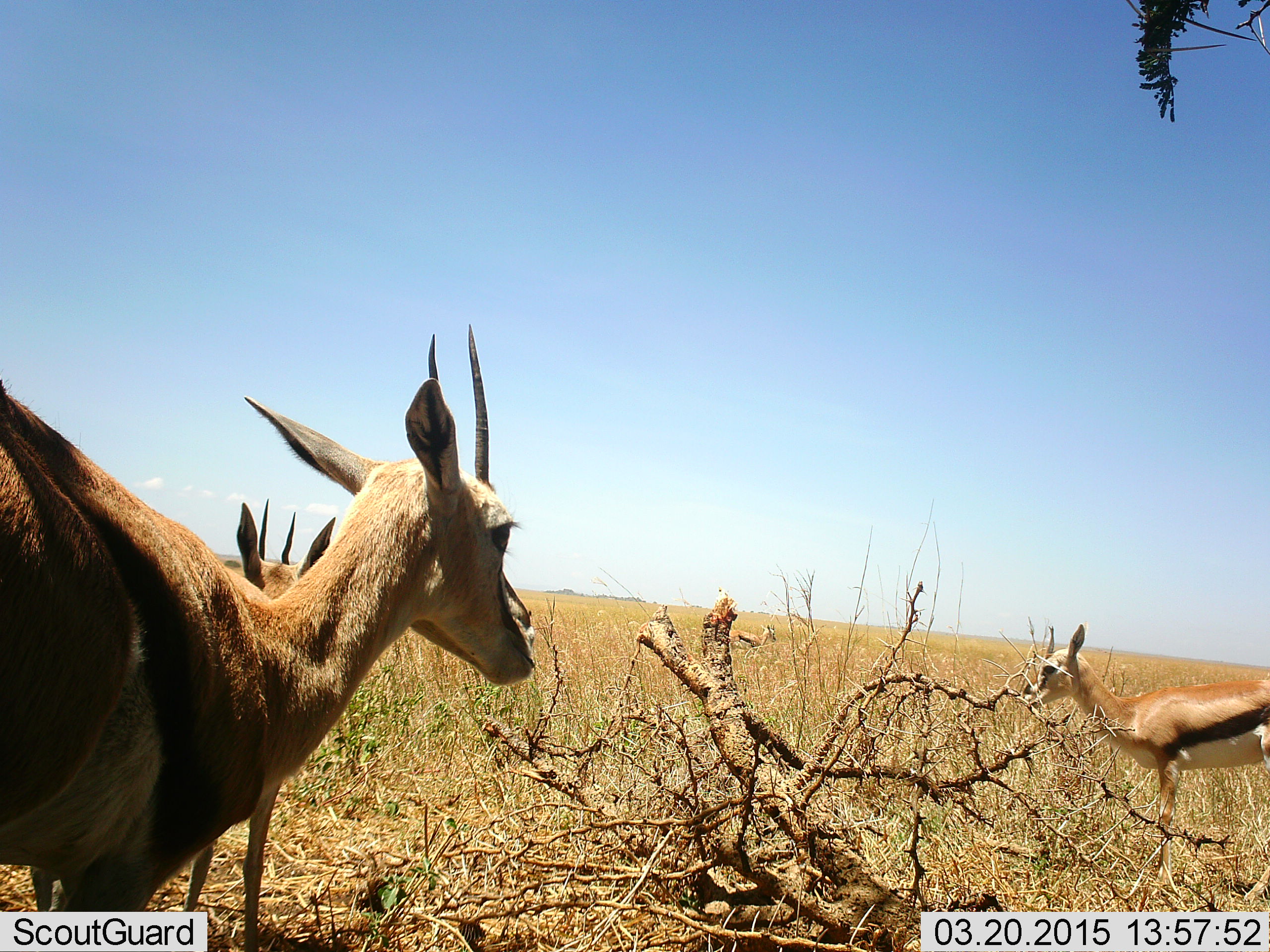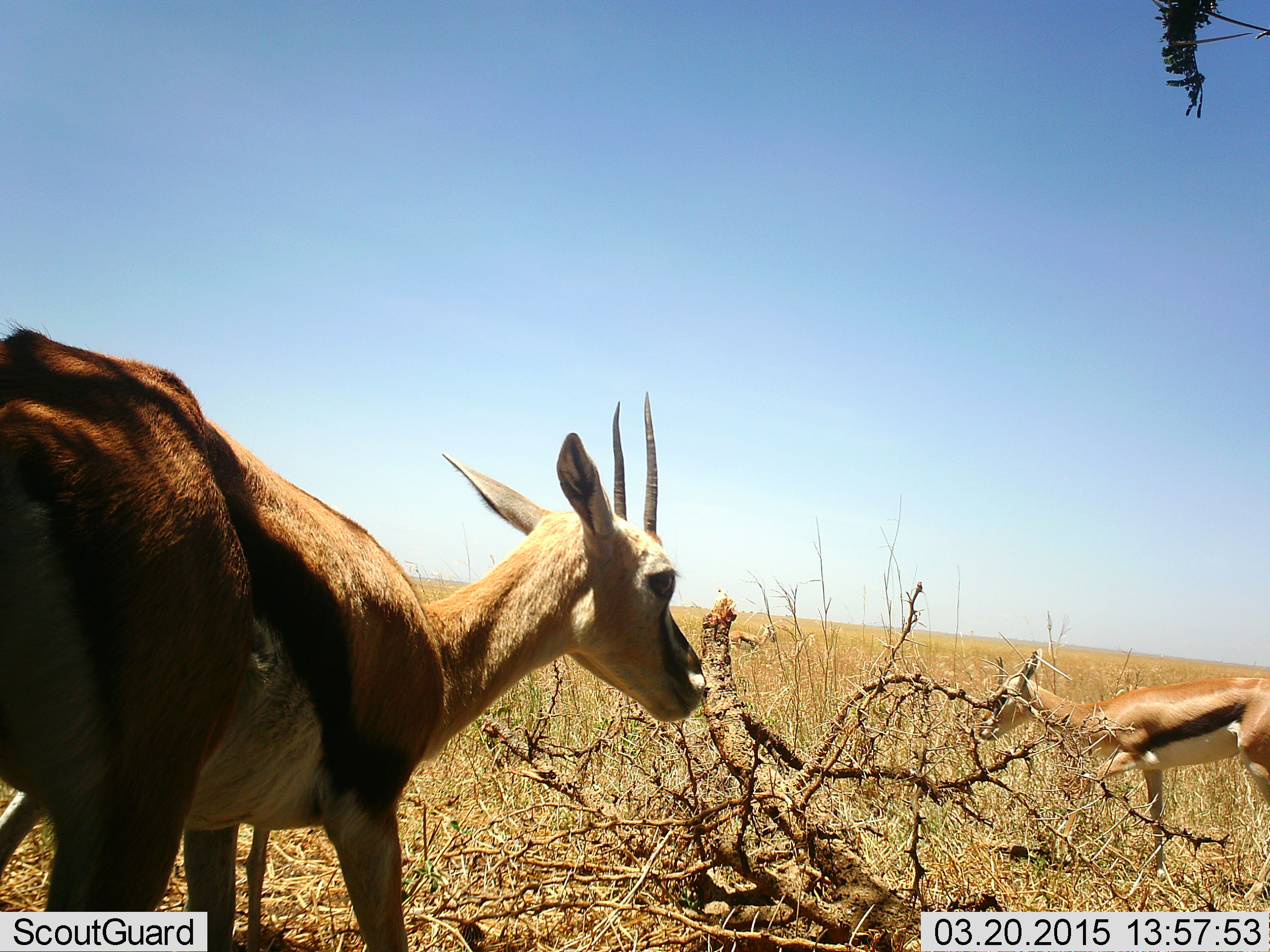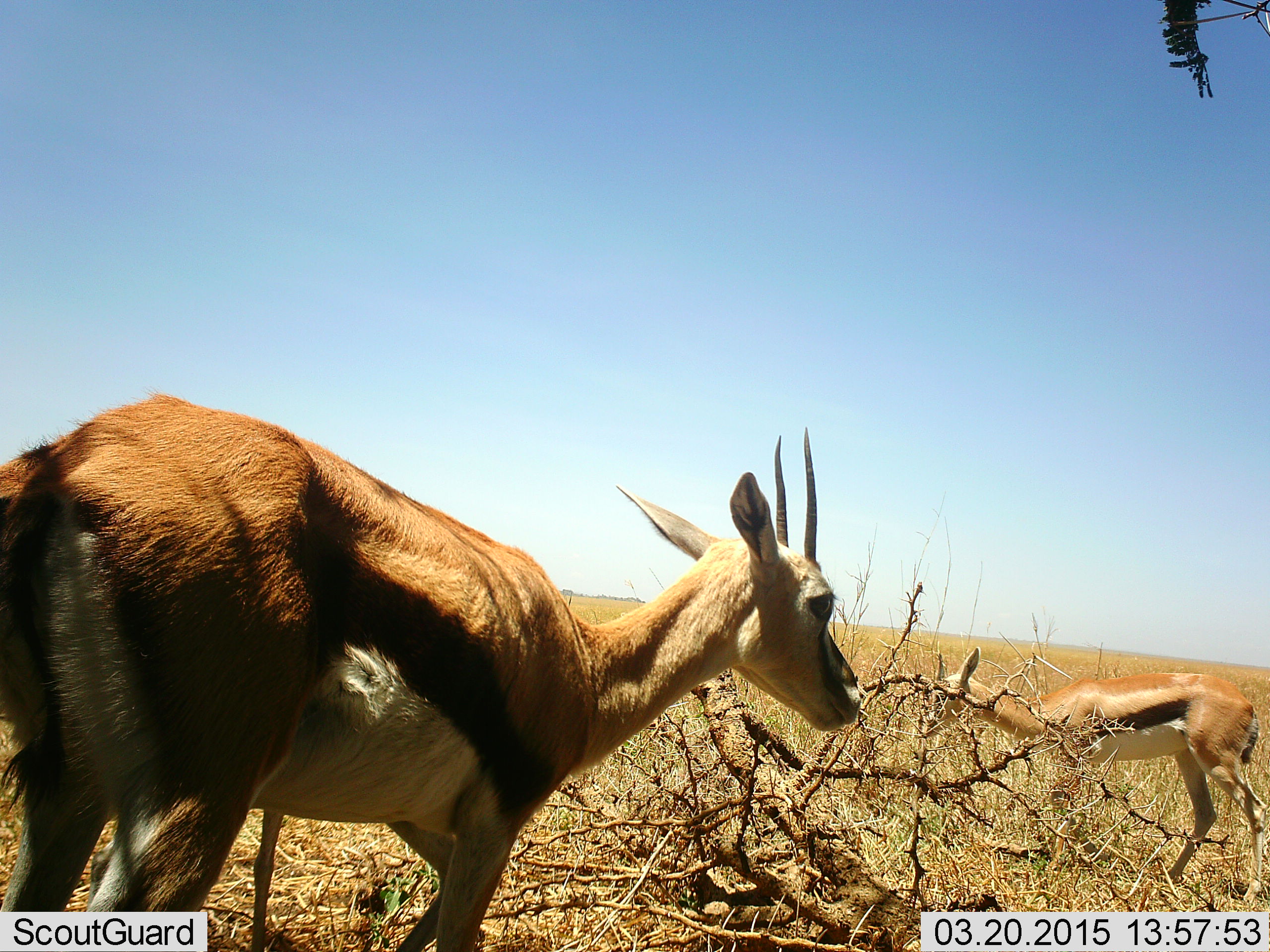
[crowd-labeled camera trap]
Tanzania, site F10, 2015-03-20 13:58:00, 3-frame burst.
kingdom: Animalia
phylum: Chordata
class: Mammalia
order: Artiodactyla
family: Bovidae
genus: Eudorcas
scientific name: Eudorcas thomsonii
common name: thomson's gazelle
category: gazellethomsons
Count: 3.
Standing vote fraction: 50%.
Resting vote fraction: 0%.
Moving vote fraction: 70%.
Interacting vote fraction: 0%.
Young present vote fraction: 10%.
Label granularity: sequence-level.